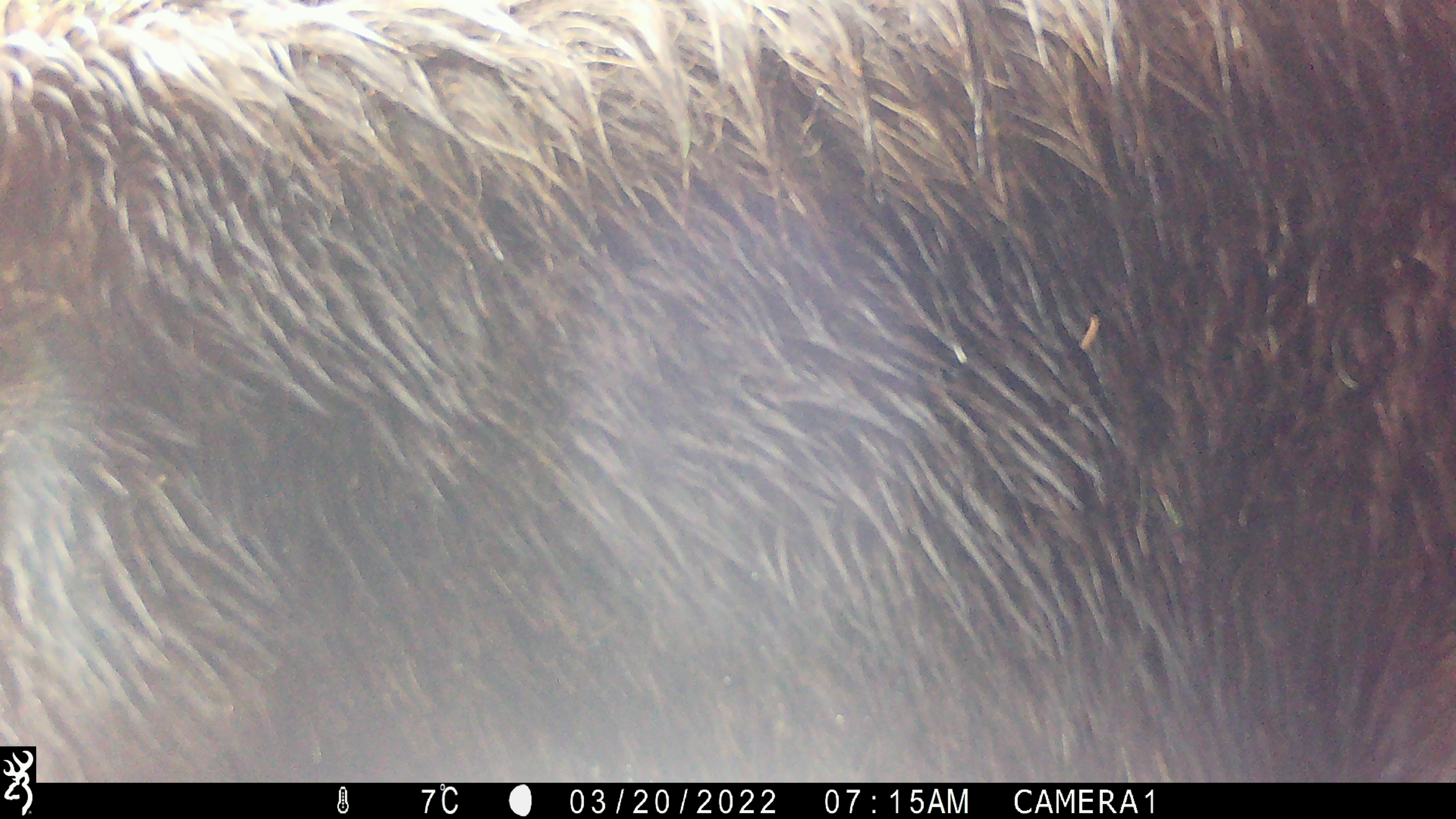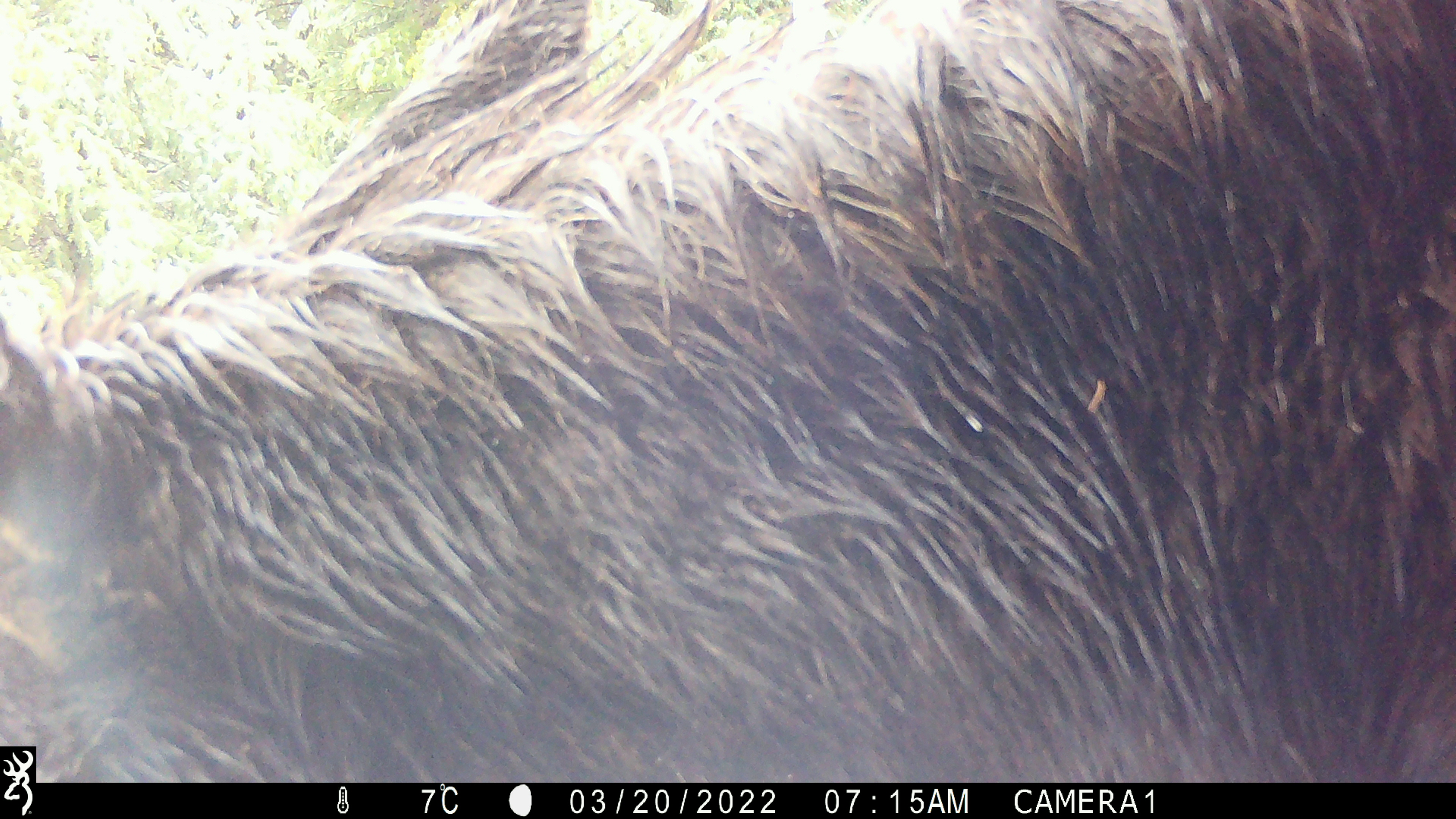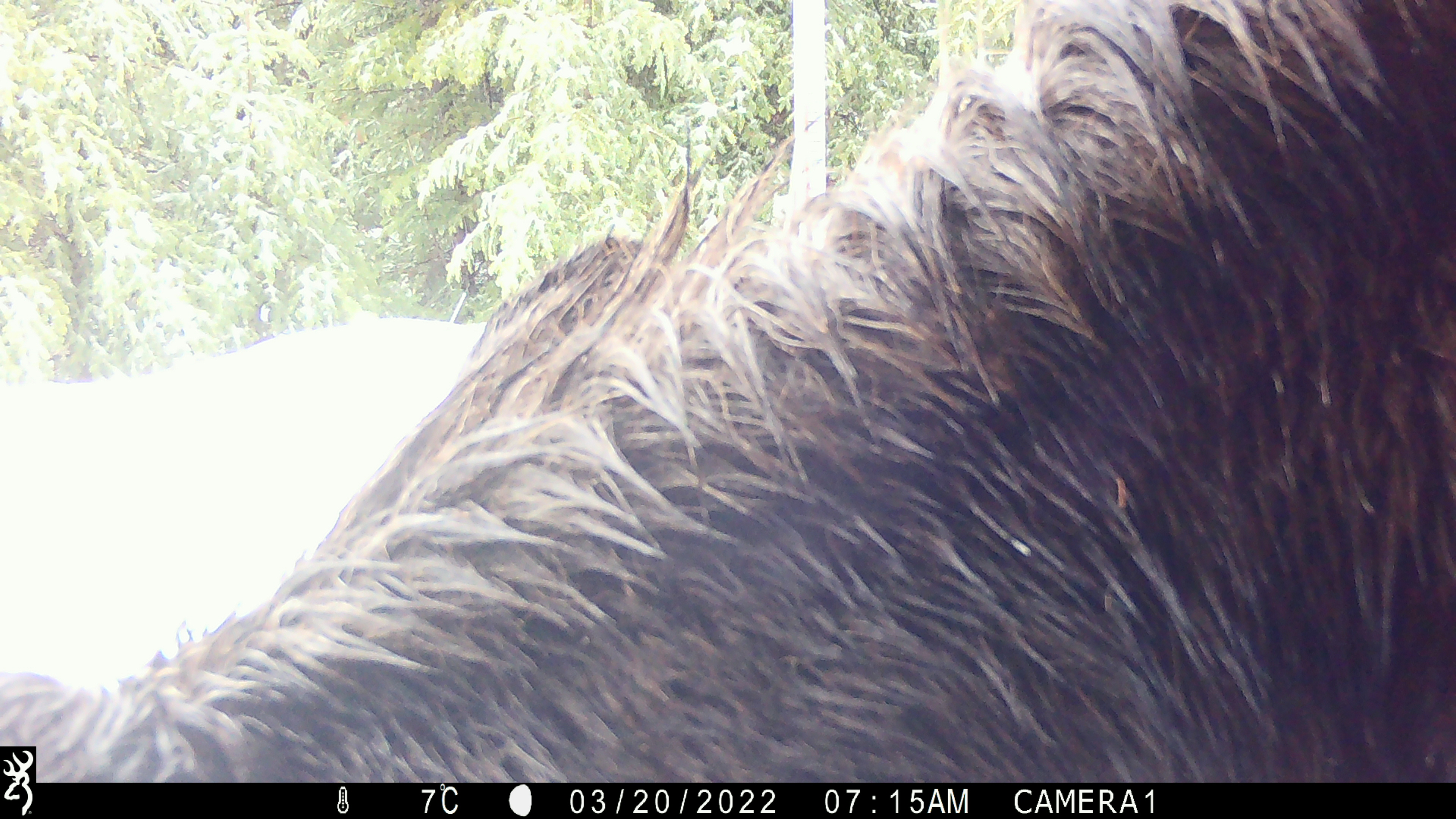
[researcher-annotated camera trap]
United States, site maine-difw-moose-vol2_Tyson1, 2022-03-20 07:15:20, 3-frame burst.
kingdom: Animalia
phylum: Chordata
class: Mammalia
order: Artiodactyla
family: Cervidae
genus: Alces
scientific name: Alces alces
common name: moose